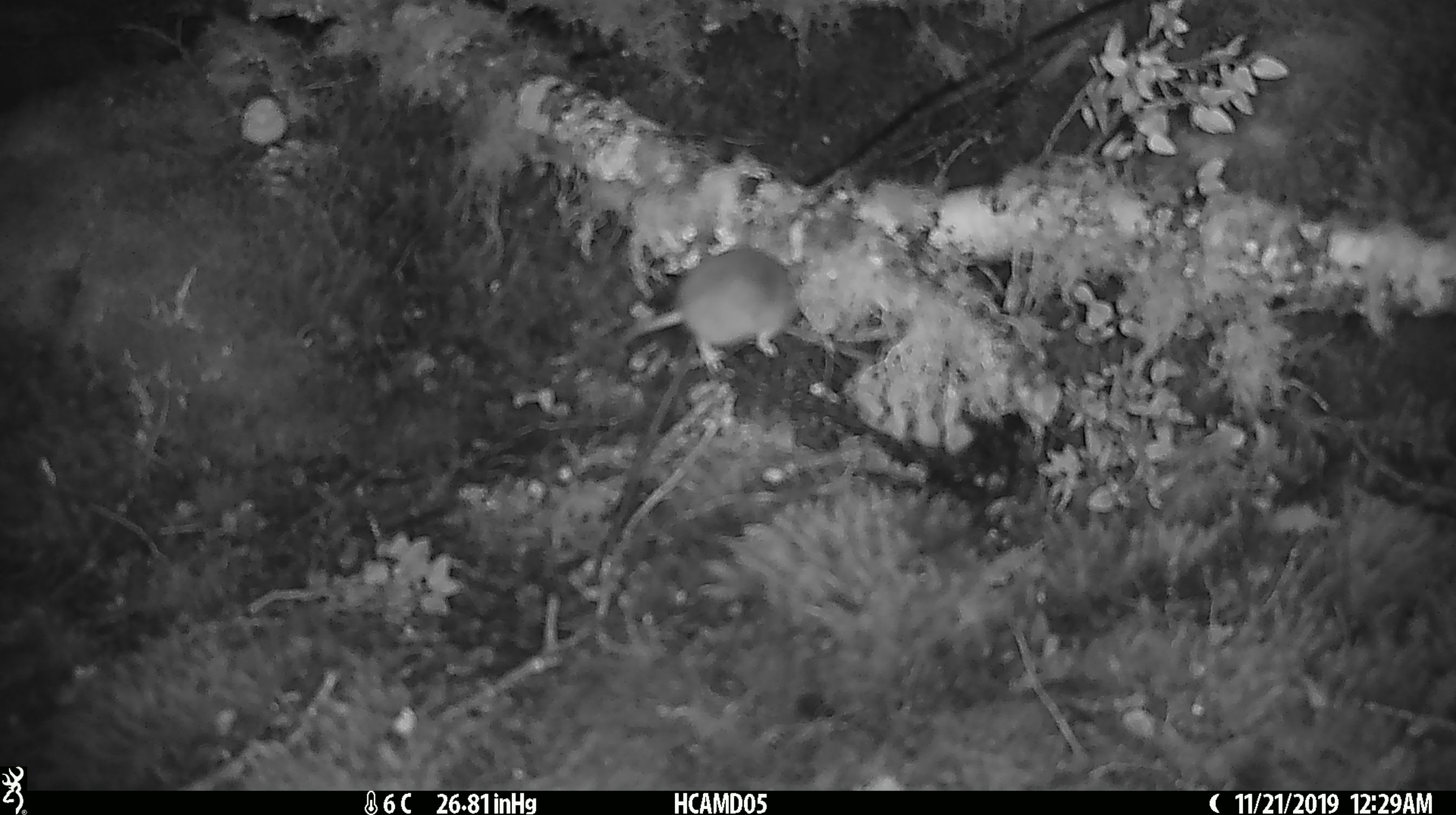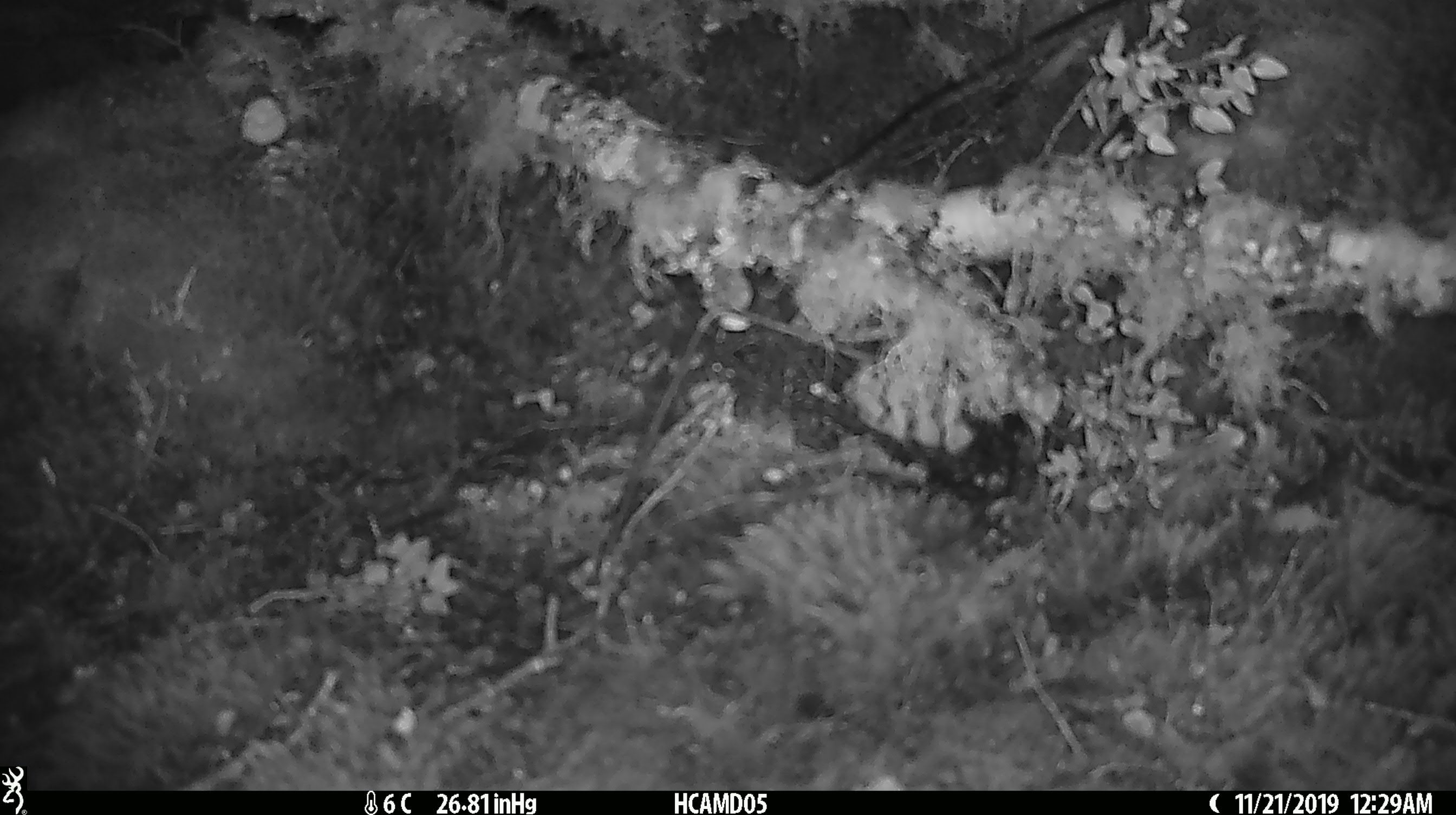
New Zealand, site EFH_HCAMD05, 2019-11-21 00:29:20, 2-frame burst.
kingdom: Animalia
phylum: Chordata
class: Mammalia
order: Rodentia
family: Muridae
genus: Mus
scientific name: Mus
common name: mouse